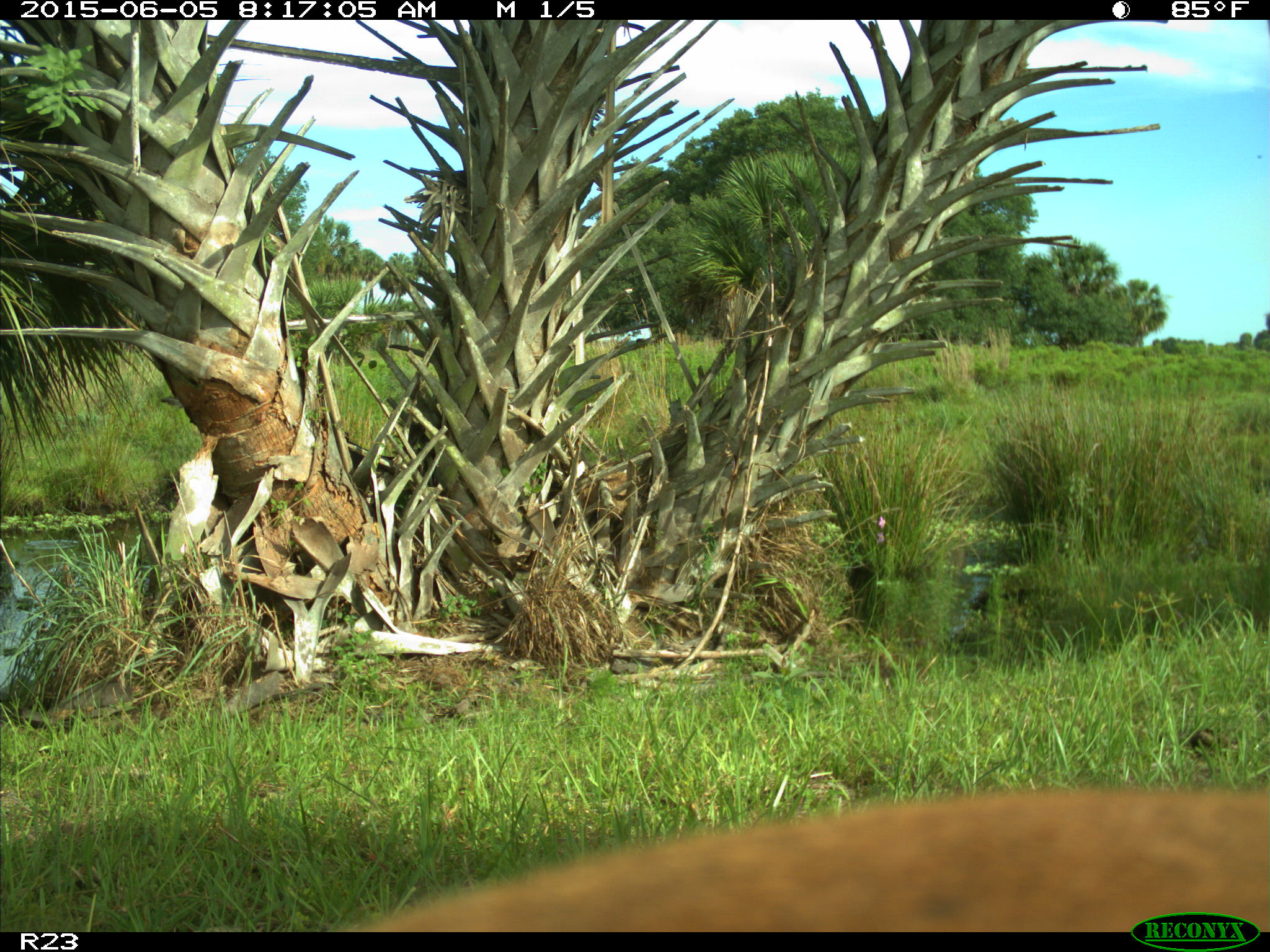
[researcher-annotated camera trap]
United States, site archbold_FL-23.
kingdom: Animalia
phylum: Chordata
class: Mammalia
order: Artiodactyla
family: Bovidae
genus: Bos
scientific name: Bos taurus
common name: domestic cow